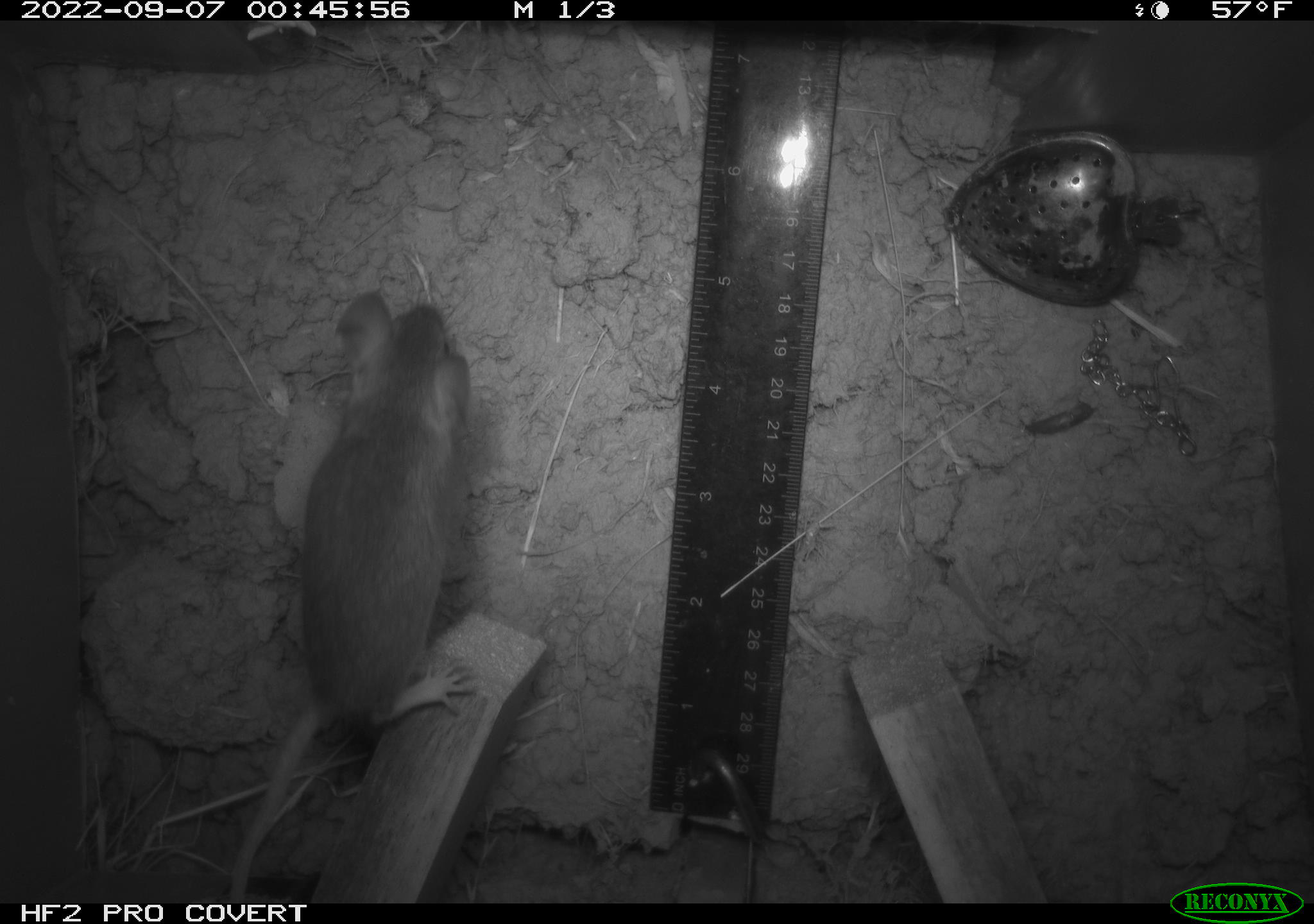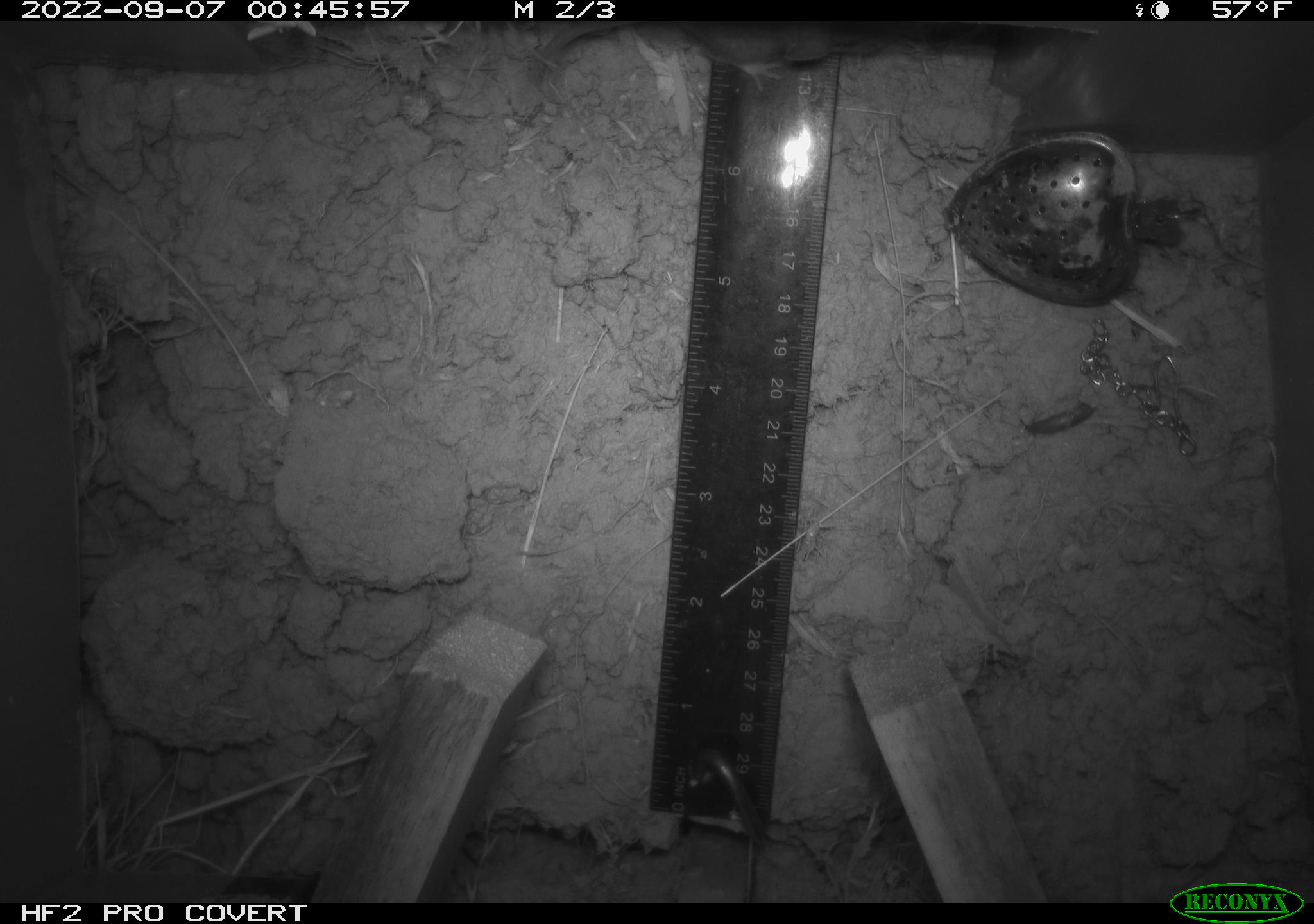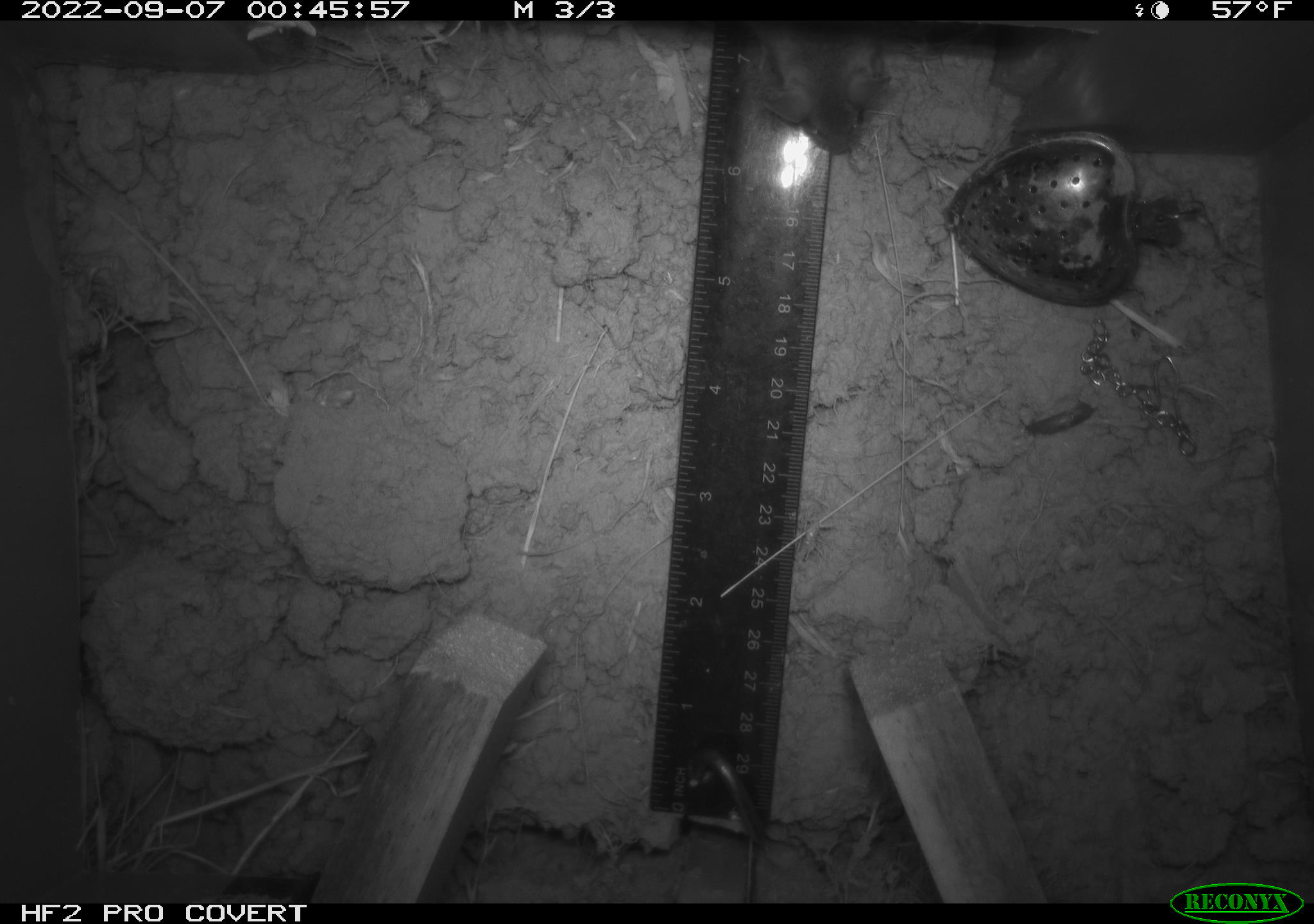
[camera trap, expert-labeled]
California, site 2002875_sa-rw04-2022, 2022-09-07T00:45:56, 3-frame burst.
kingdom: Animalia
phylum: Chordata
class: Mammalia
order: Rodentia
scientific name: Rodentia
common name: mouse species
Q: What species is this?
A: Mouse species (Rodentia).